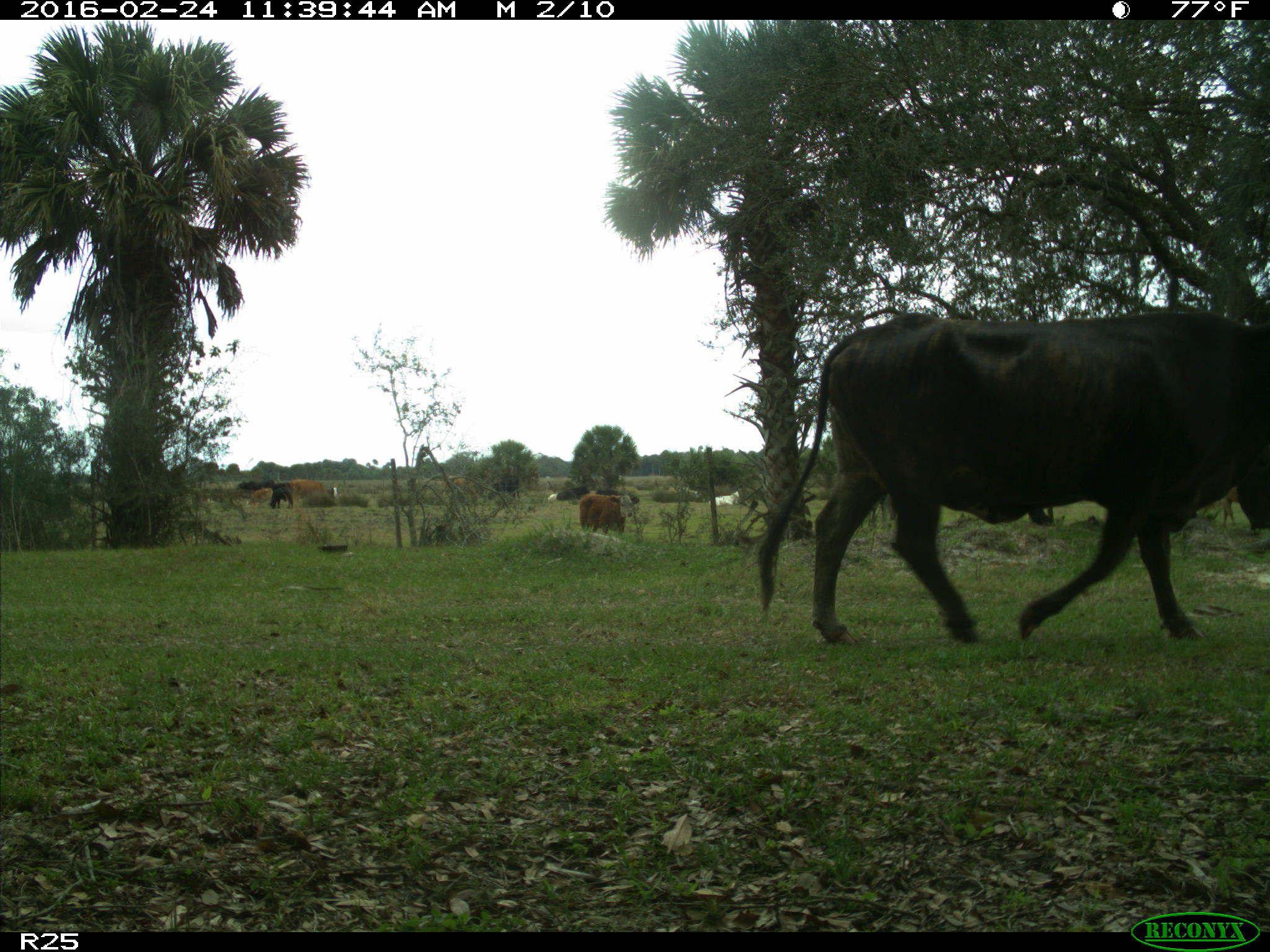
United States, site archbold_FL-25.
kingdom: Animalia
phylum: Chordata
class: Mammalia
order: Artiodactyla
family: Bovidae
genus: Bos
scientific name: Bos taurus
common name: domestic cow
Bos taurus (domestic cow).